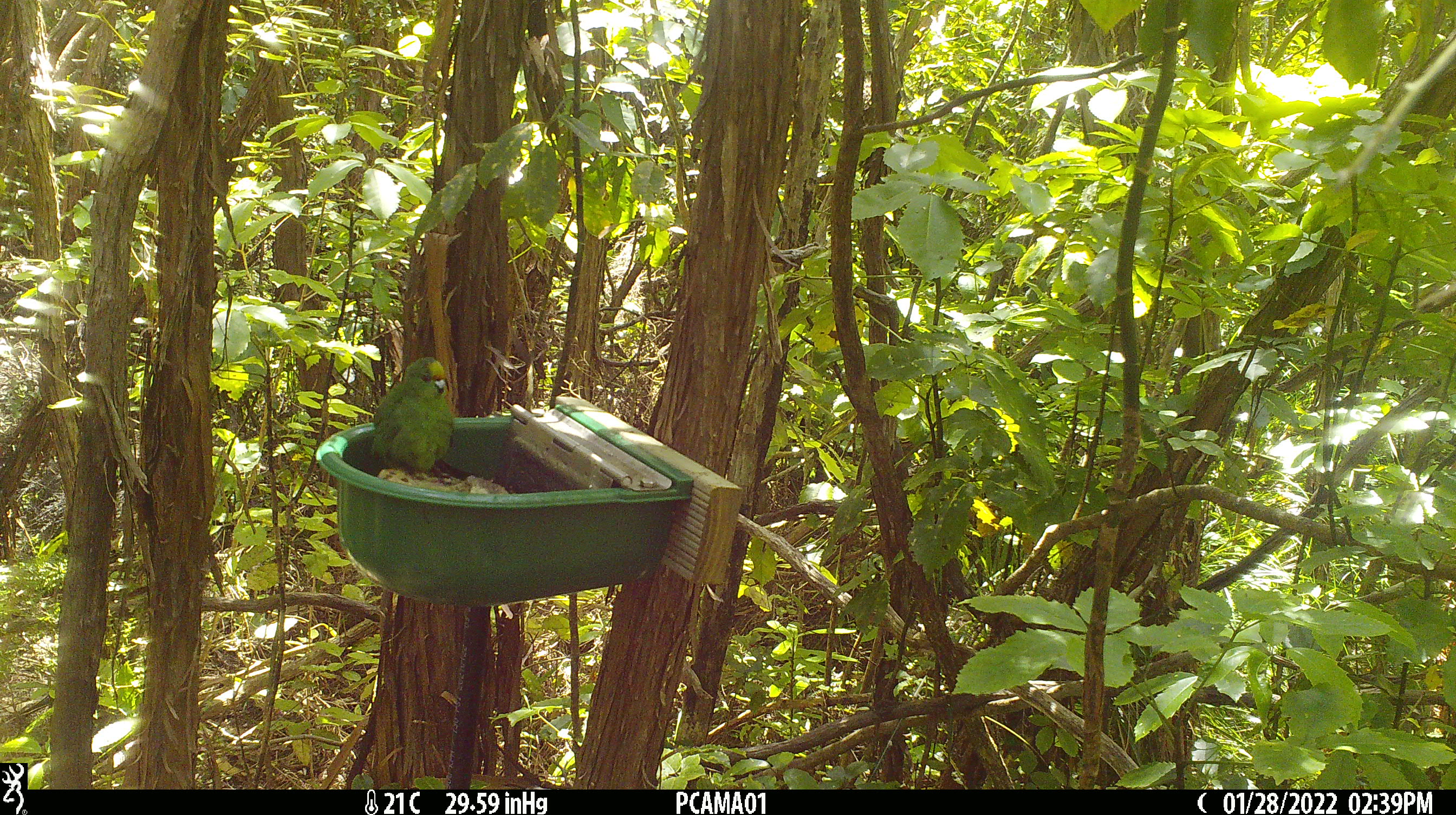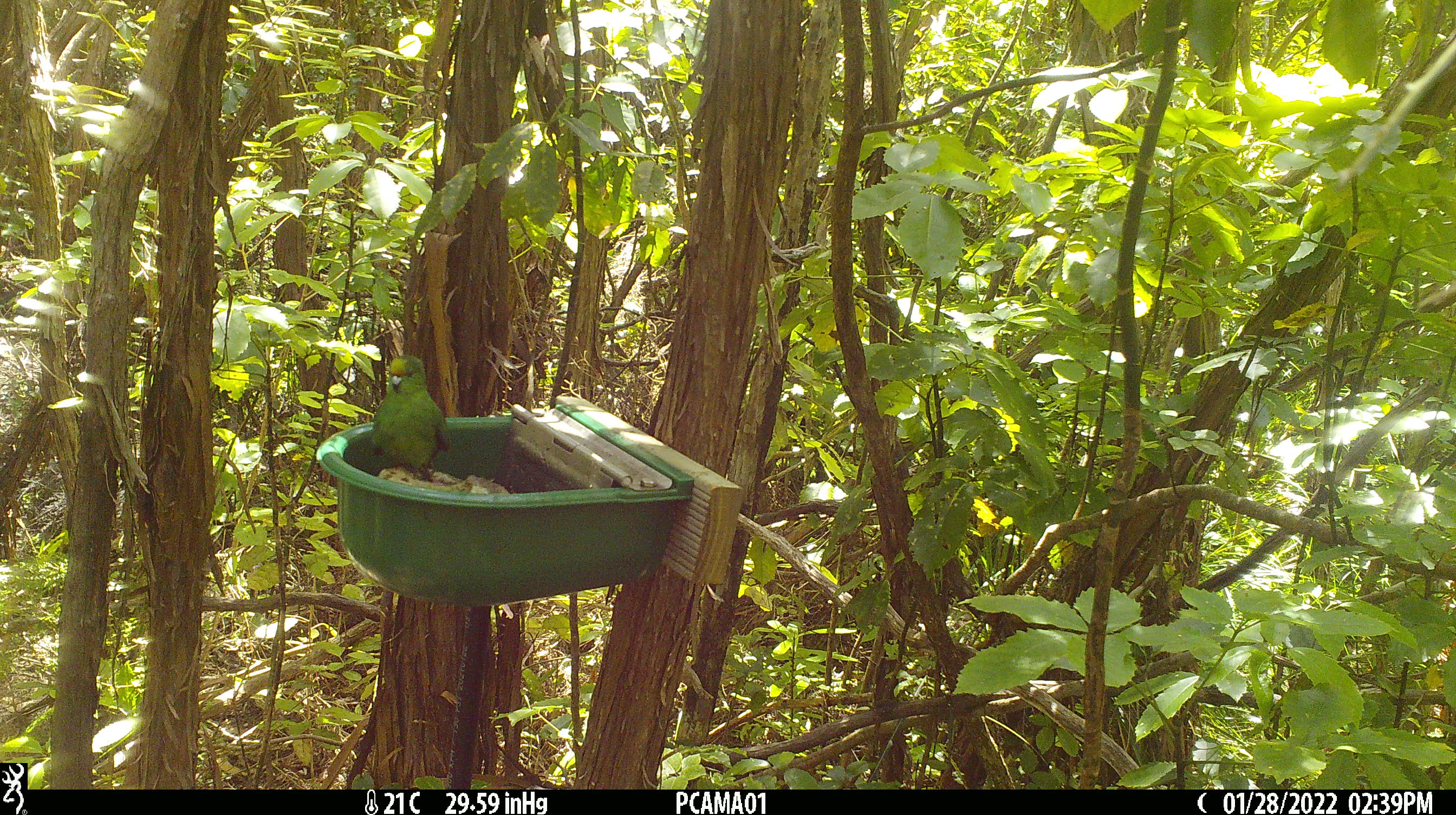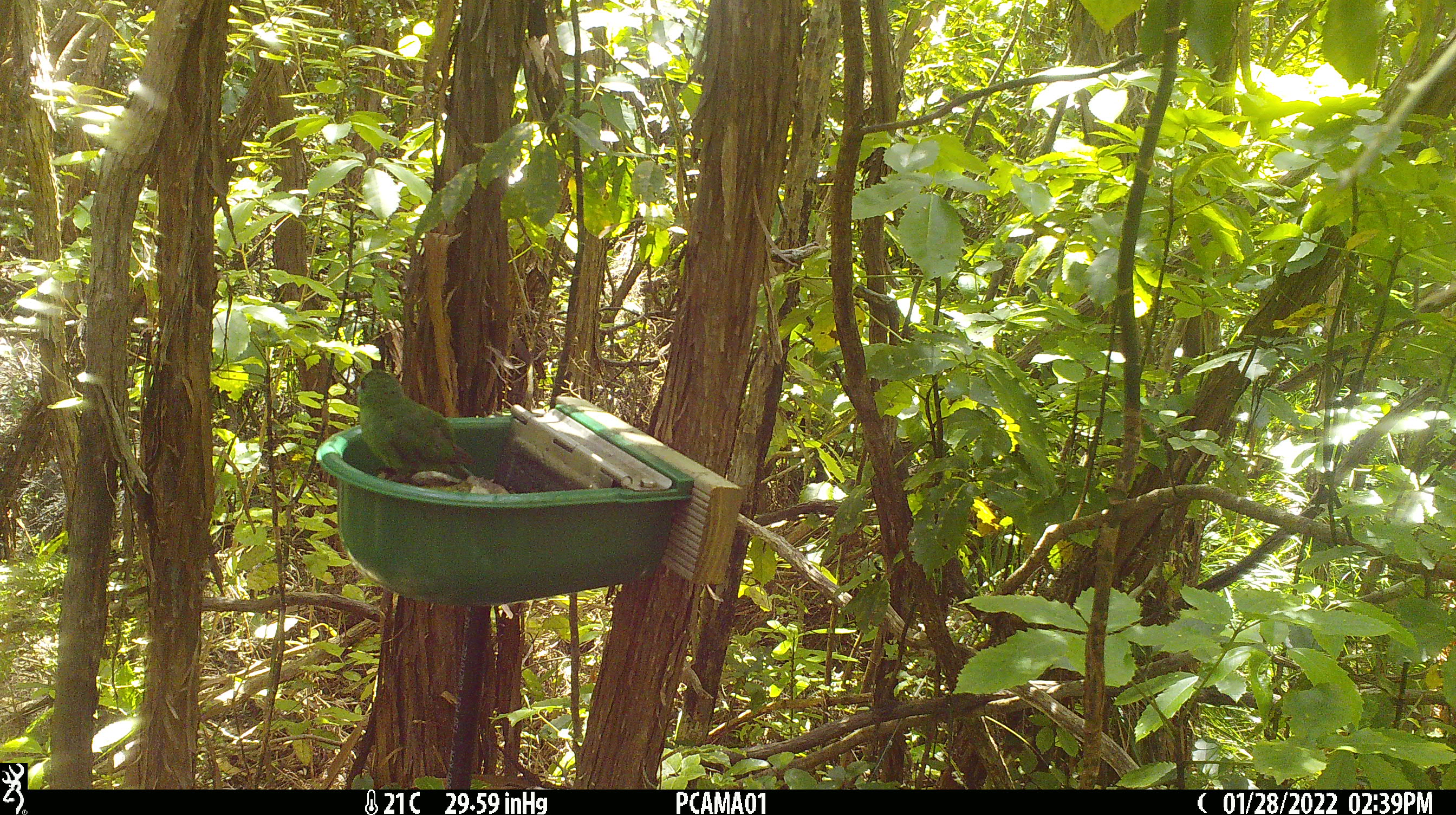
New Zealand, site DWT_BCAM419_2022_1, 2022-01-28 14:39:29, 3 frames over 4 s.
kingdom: Animalia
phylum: Chordata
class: Aves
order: Psittaciformes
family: Psittaculidae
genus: Cyanoramphus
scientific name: Cyanoramphus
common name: parakeet